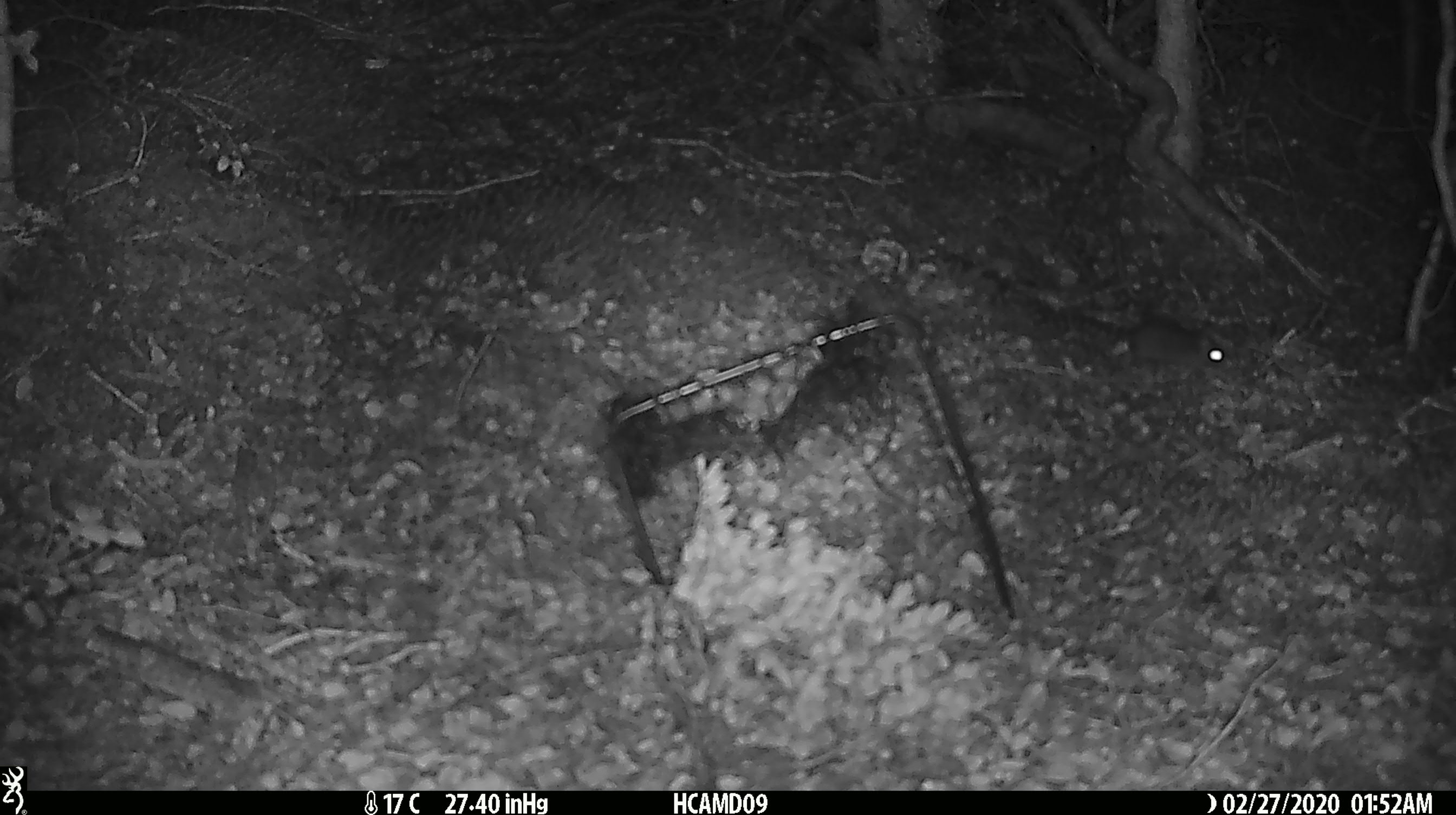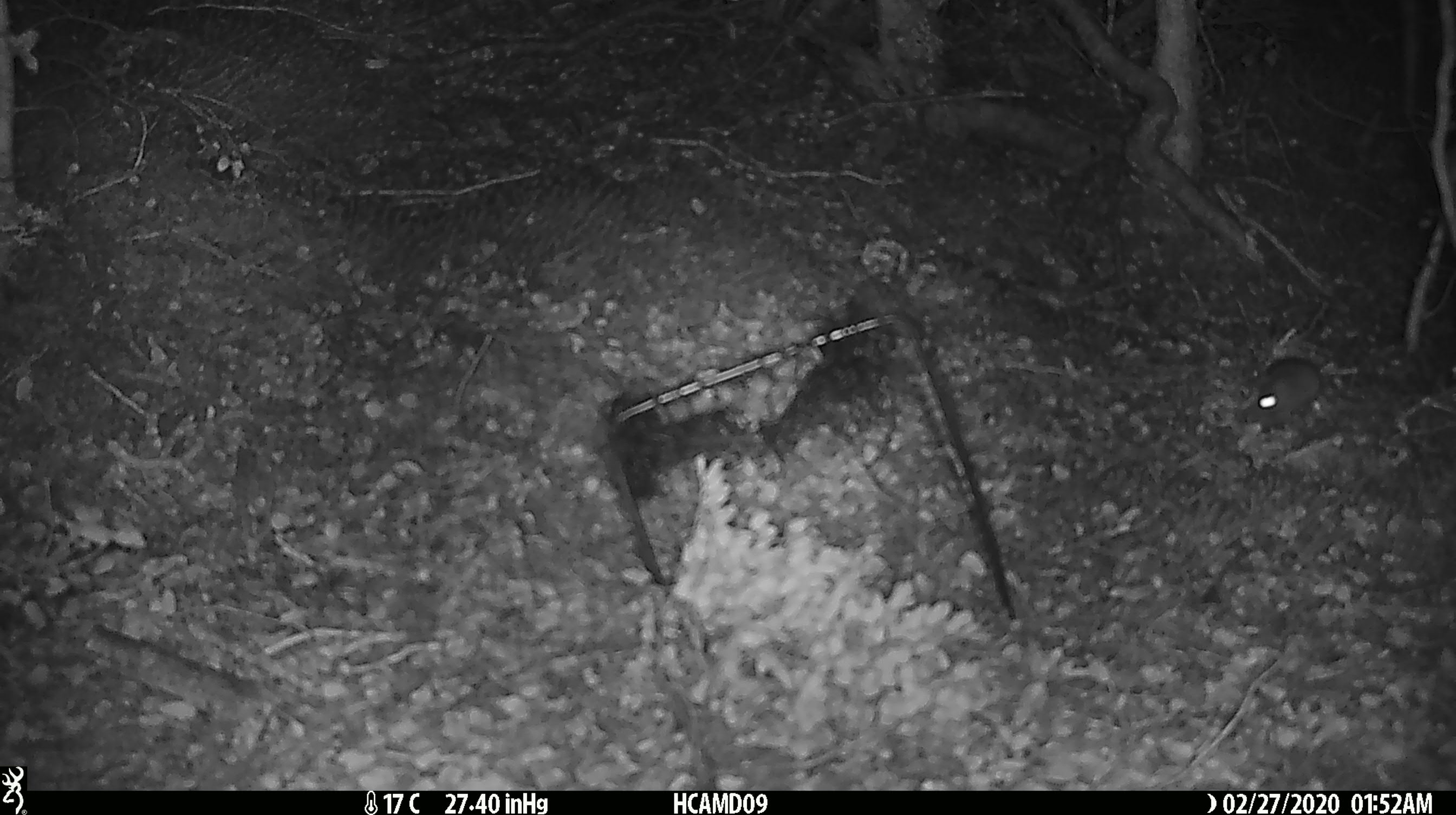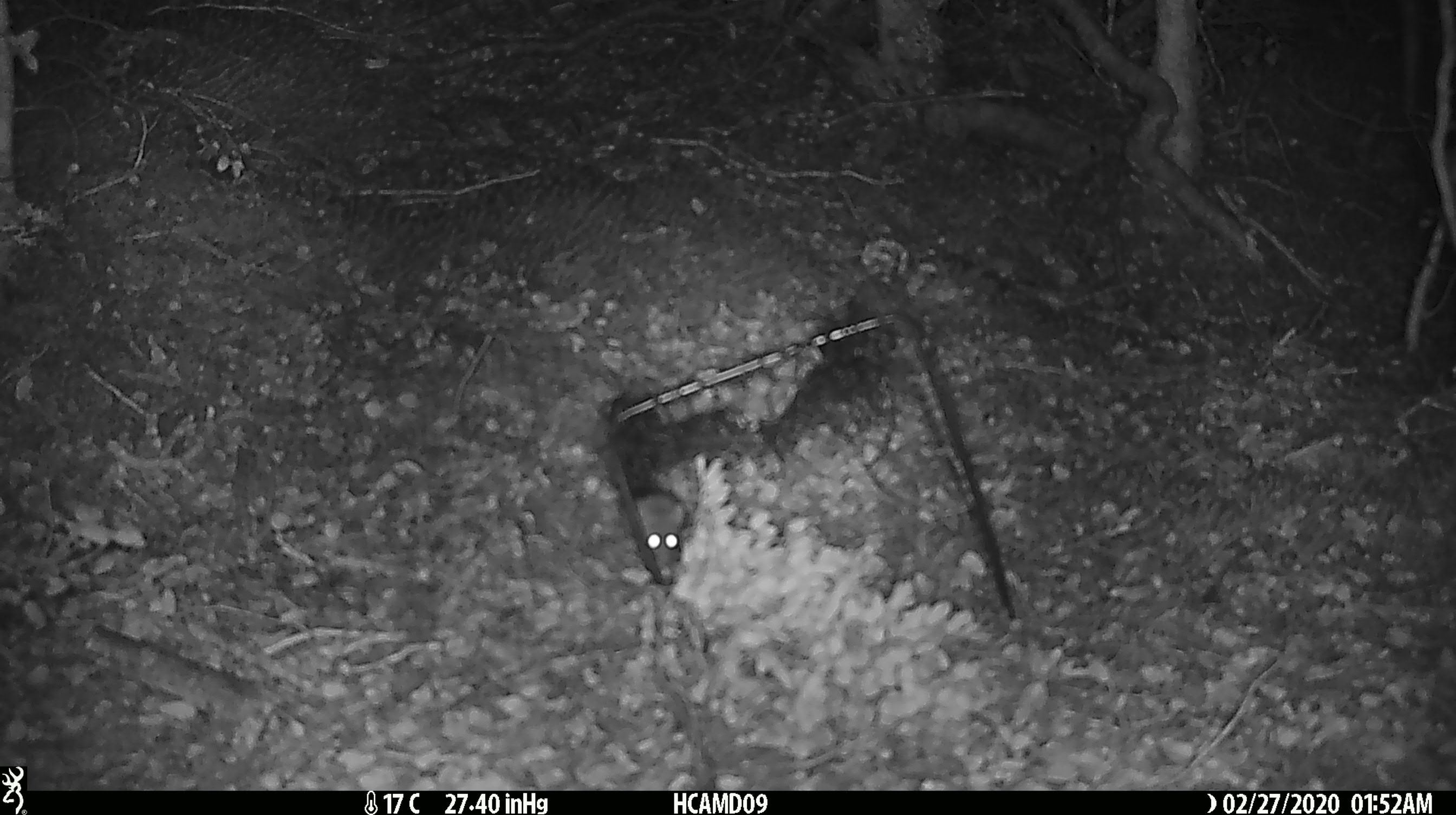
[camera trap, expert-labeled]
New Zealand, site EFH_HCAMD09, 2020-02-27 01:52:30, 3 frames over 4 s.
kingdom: Animalia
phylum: Chordata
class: Mammalia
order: Rodentia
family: Muridae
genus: Mus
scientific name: Mus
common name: mouse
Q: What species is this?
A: Mouse (Mus).